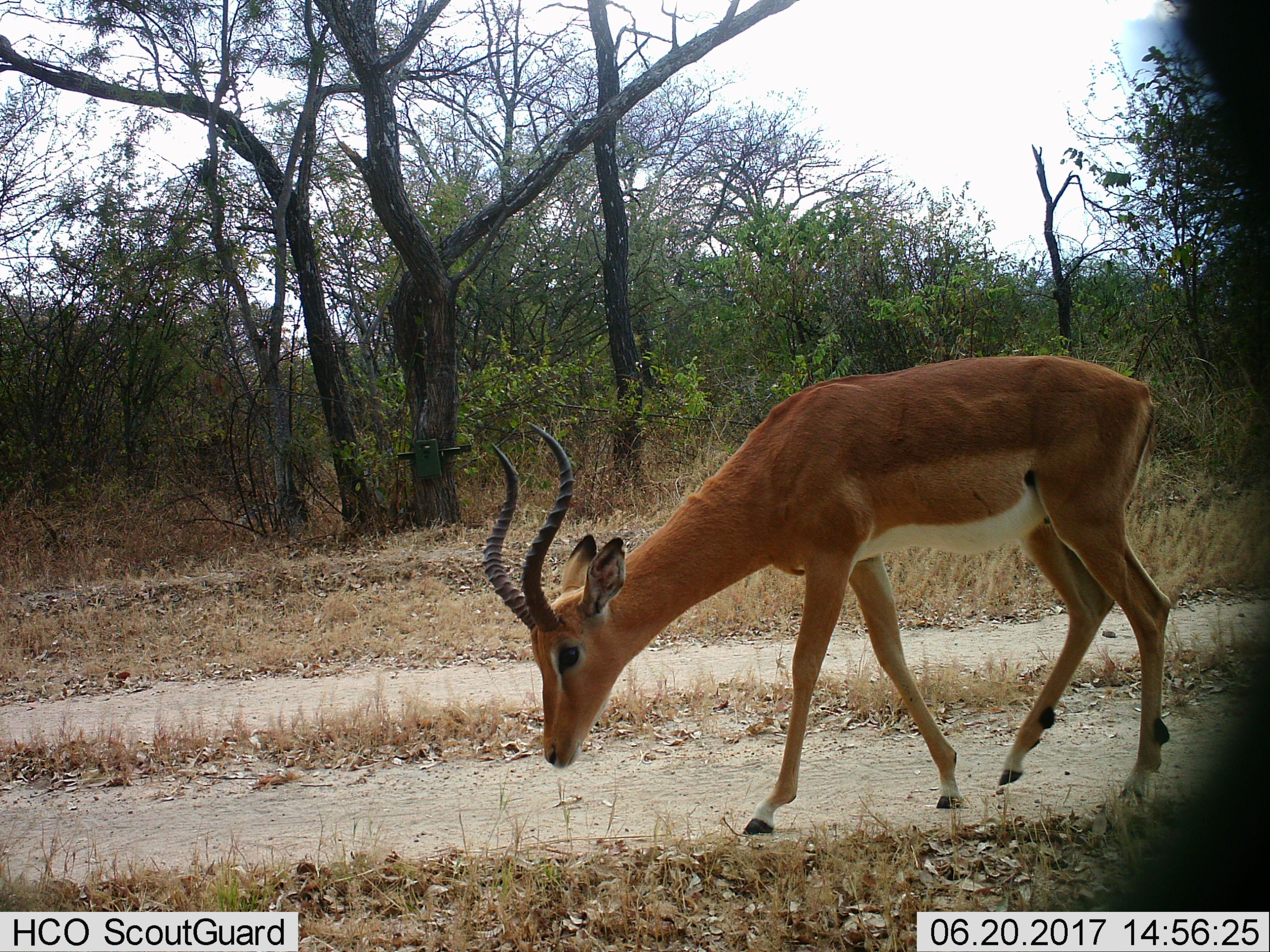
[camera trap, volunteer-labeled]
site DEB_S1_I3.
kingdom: Animalia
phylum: Chordata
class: Mammalia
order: Artiodactyla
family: Bovidae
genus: Aepyceros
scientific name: Aepyceros melampus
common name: impala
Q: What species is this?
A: Impala (Aepyceros melampus).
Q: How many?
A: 1.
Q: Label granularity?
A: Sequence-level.